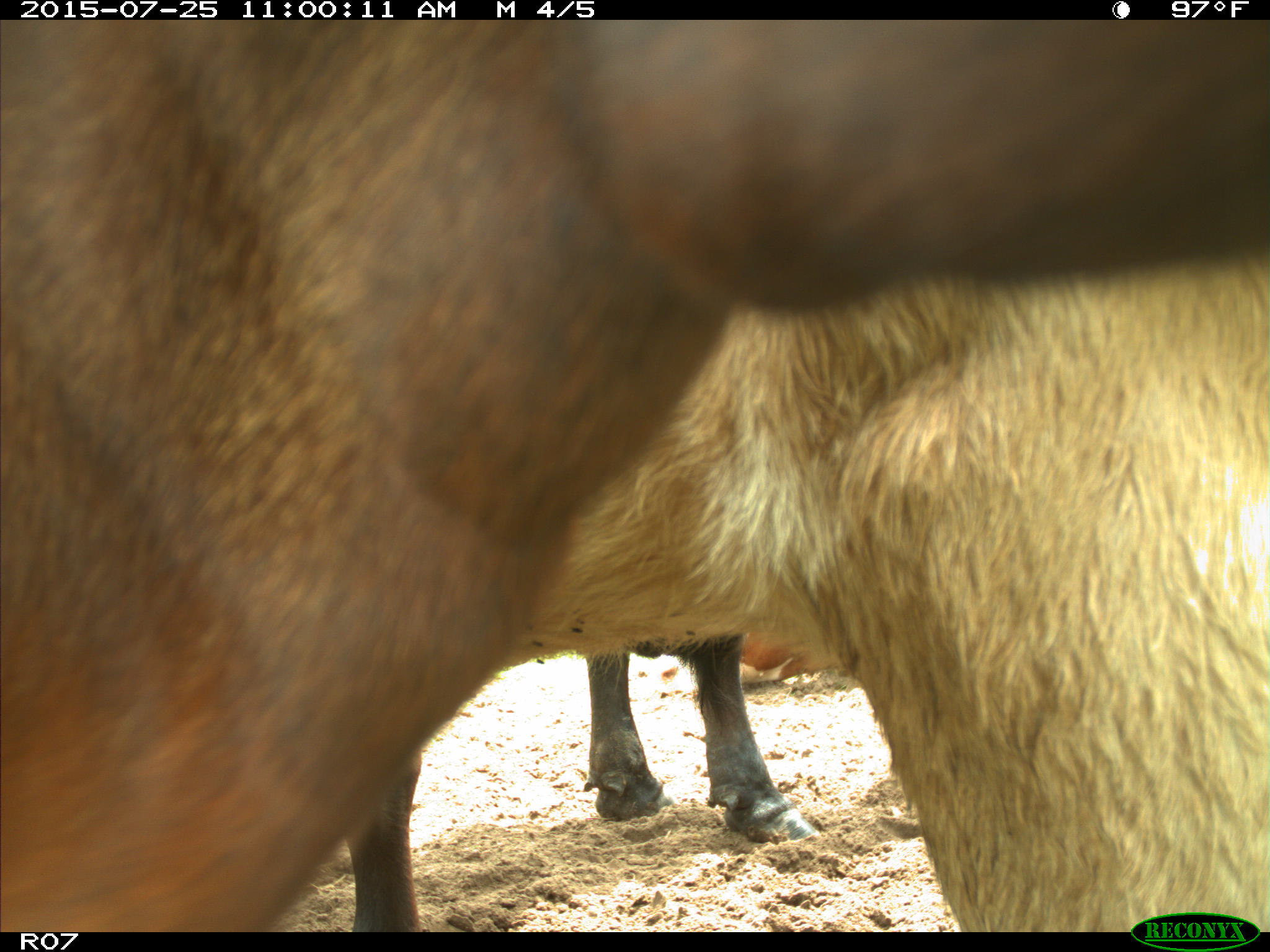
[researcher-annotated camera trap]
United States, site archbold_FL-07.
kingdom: Animalia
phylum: Chordata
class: Mammalia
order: Artiodactyla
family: Bovidae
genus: Bos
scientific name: Bos taurus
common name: domestic cow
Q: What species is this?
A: Bos taurus (domestic cow).